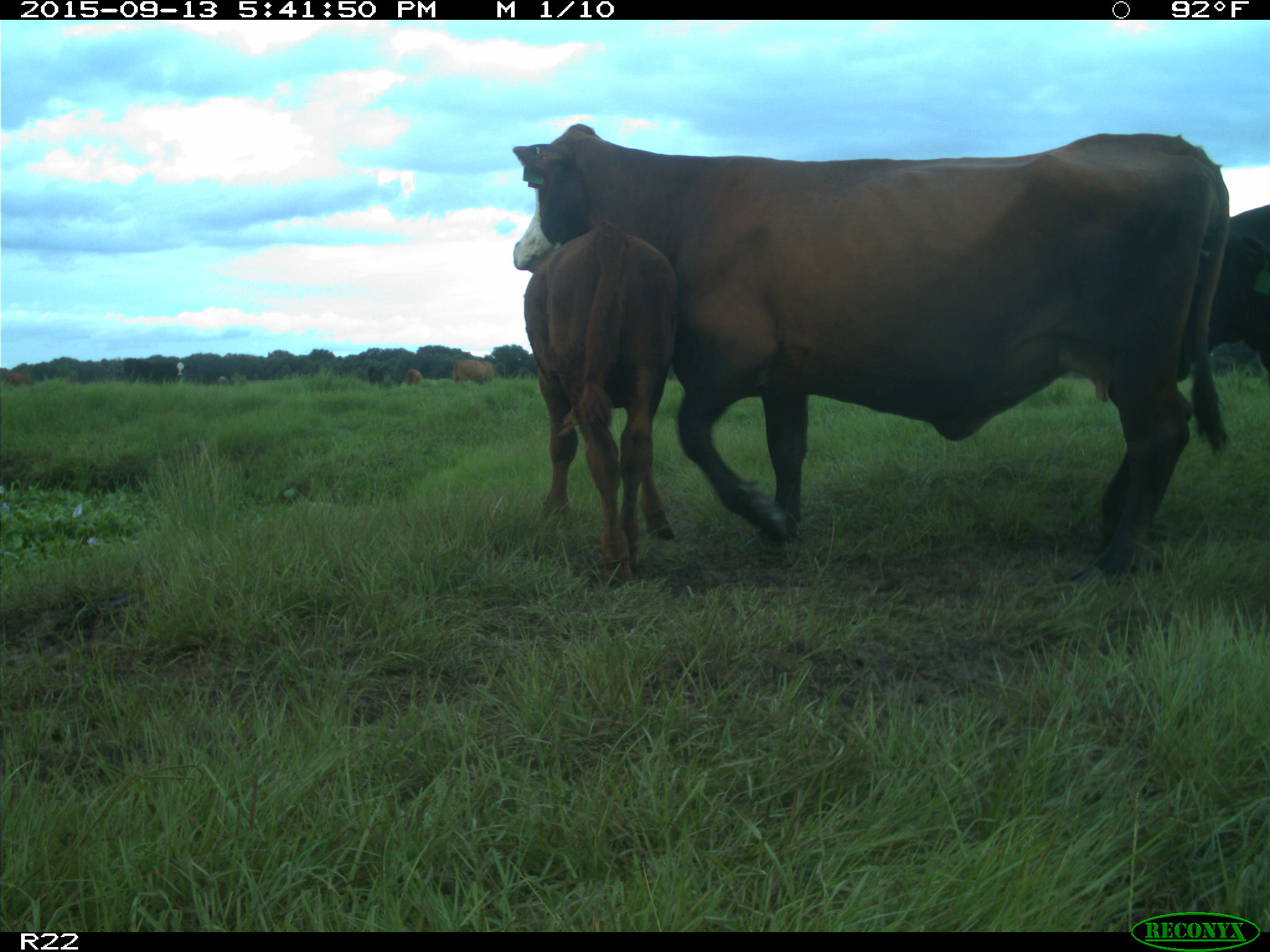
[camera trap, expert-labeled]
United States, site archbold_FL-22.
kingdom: Animalia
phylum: Chordata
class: Mammalia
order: Artiodactyla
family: Bovidae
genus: Bos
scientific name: Bos taurus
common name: domestic cow